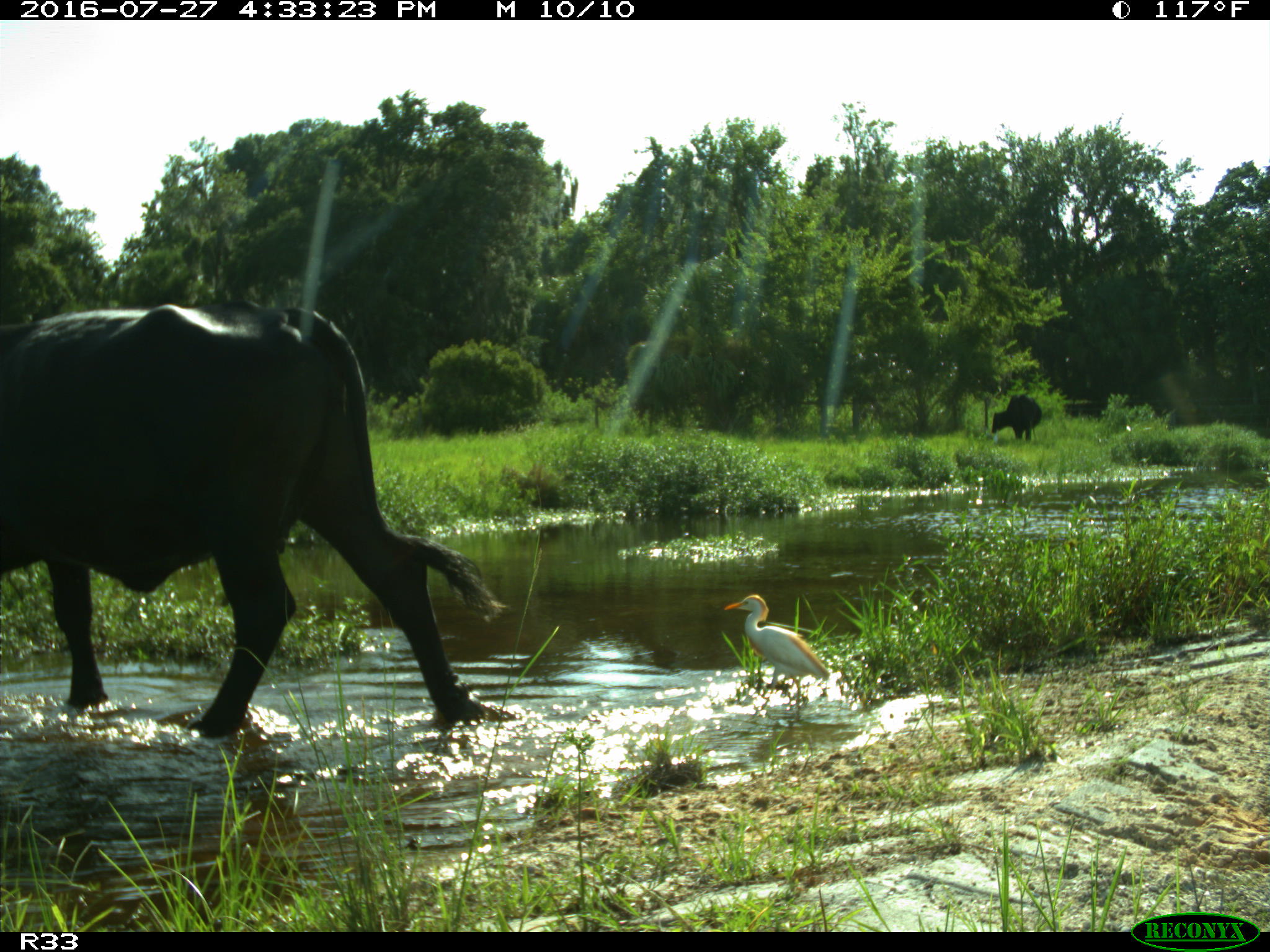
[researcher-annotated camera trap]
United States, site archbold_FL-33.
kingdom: Animalia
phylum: Chordata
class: Mammalia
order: Artiodactyla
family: Bovidae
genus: Bos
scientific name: Bos taurus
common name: domestic cow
Bos taurus (domestic cow).